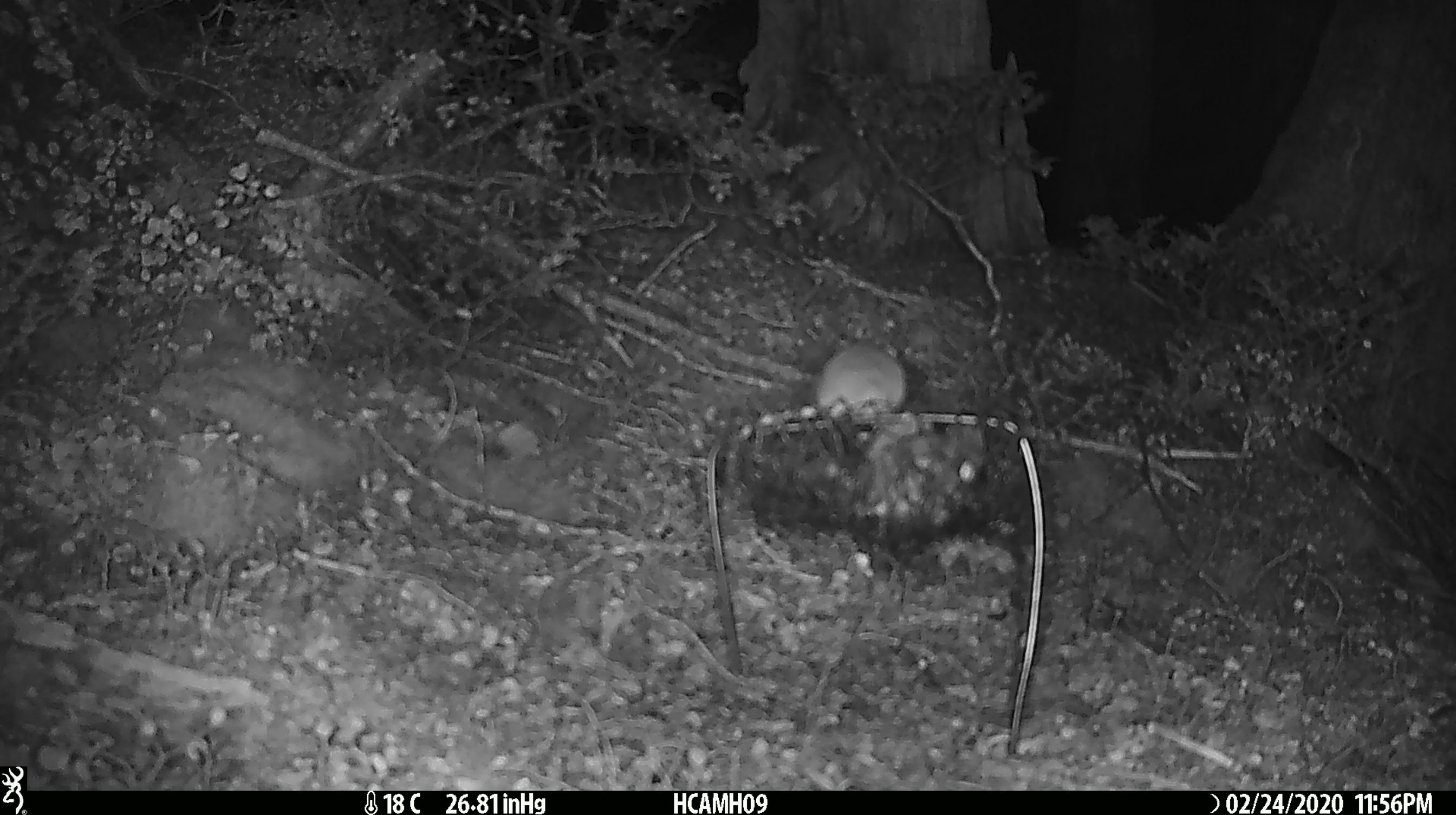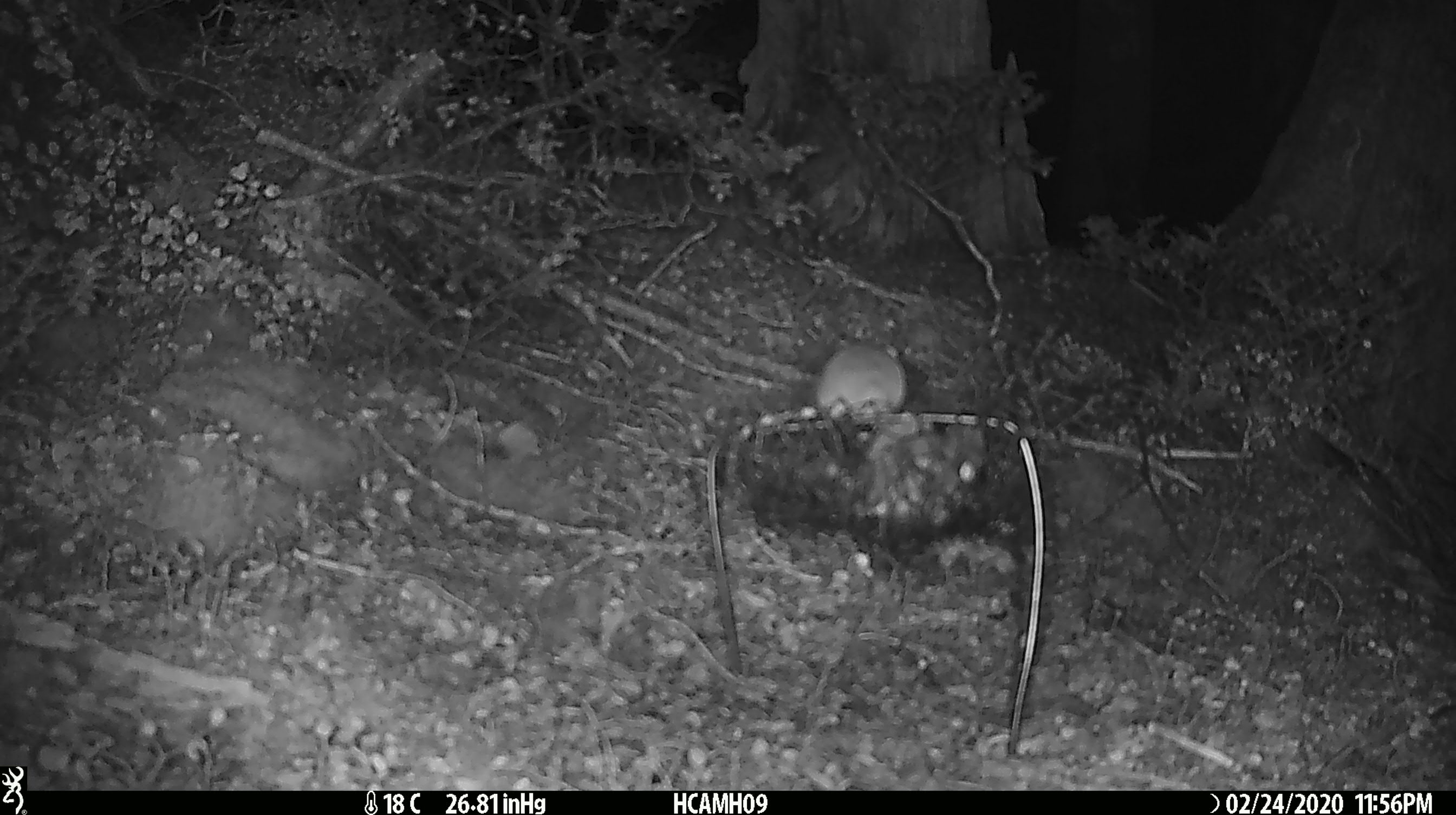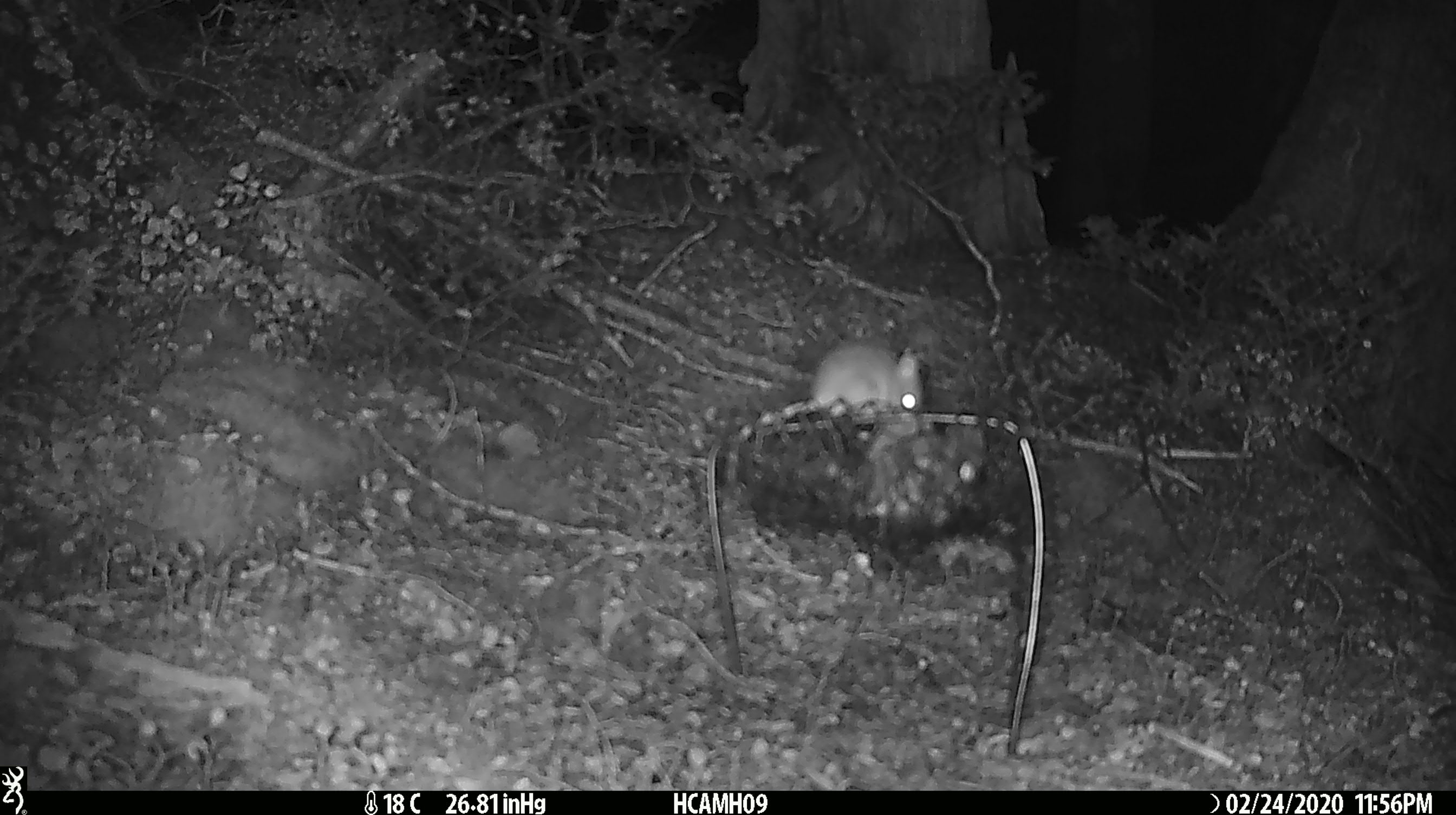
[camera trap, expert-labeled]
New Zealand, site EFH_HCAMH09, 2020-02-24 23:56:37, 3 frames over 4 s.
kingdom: Animalia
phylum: Chordata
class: Mammalia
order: Rodentia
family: Muridae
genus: Mus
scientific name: Mus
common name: mouse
Mouse (Mus).